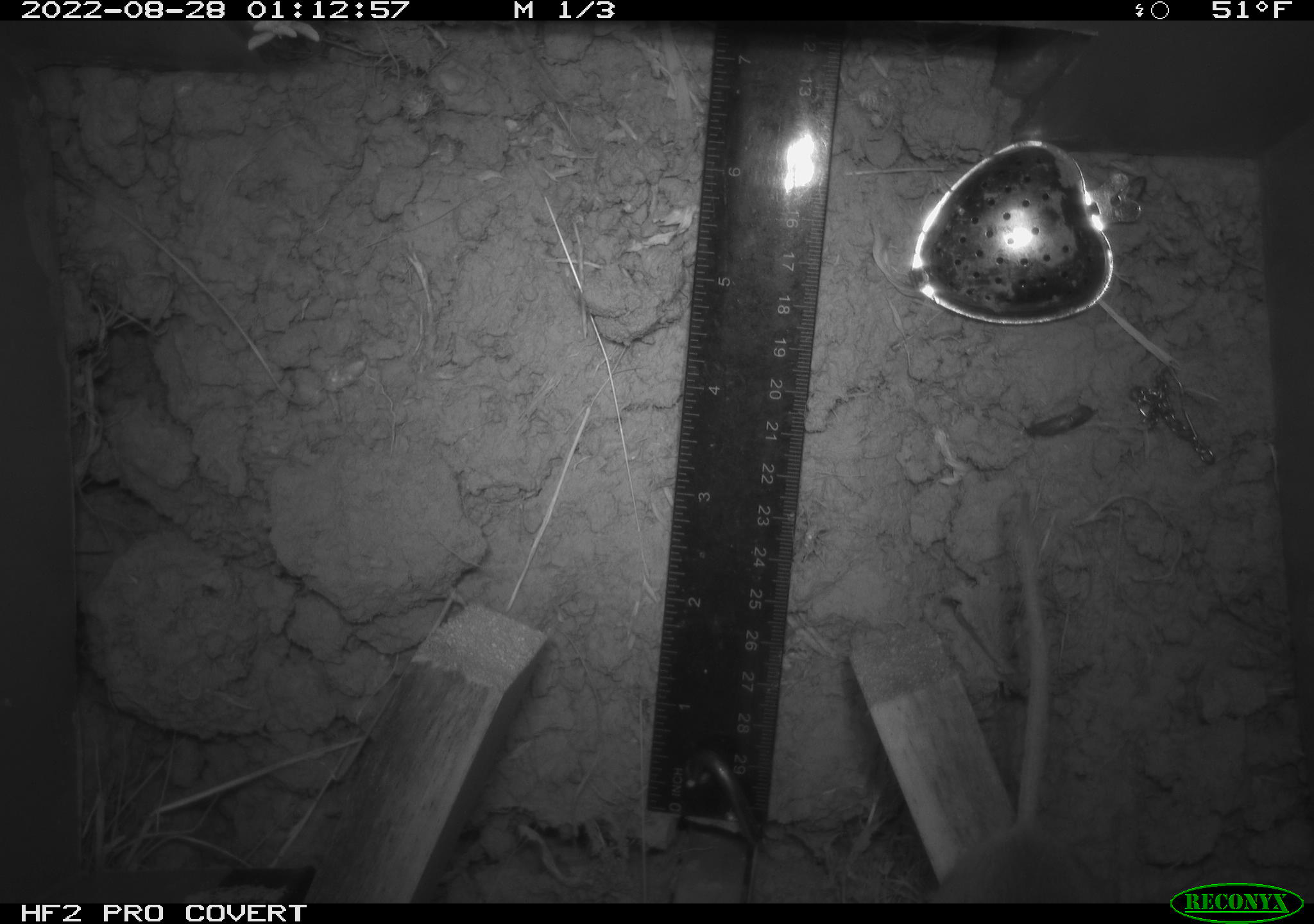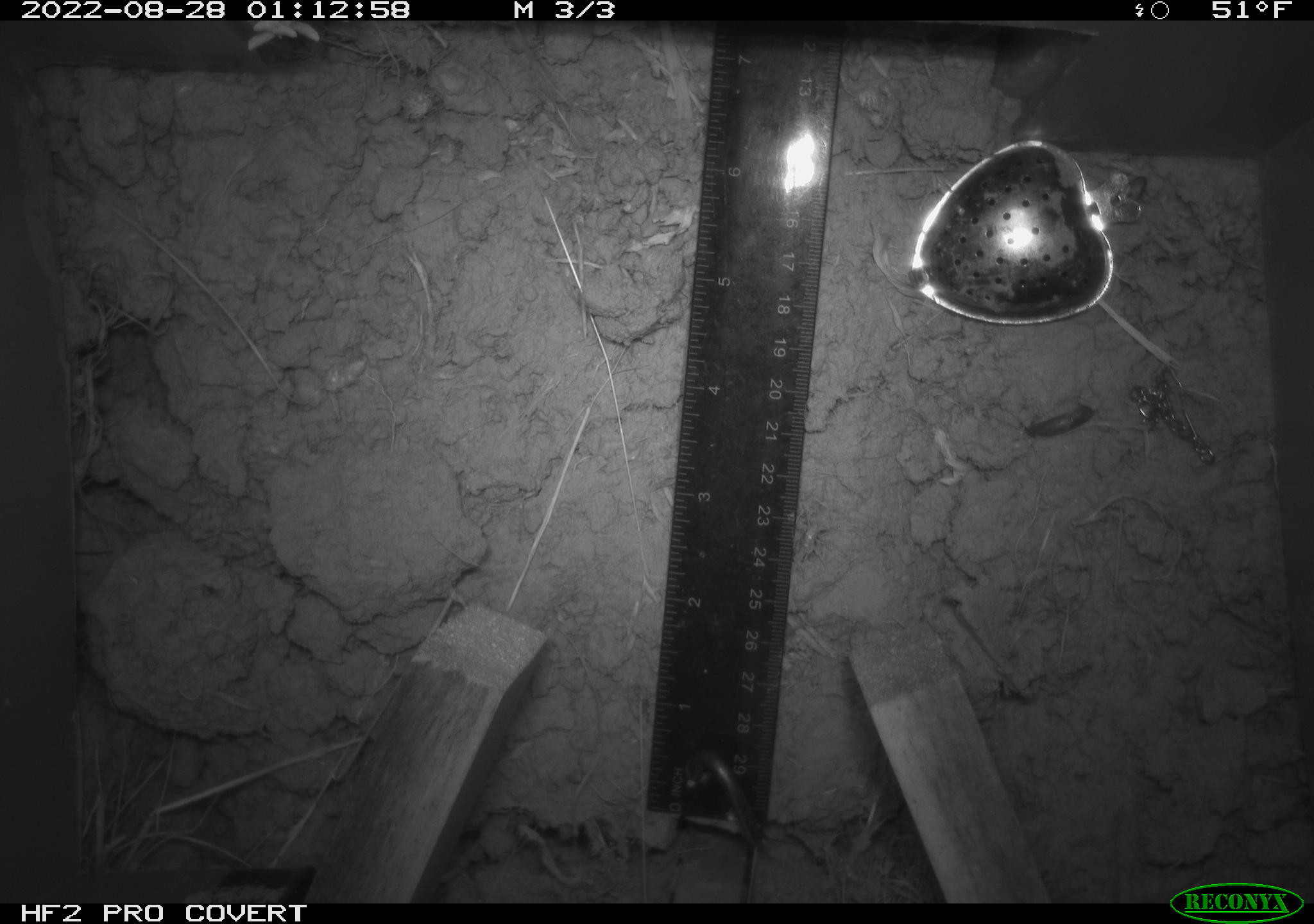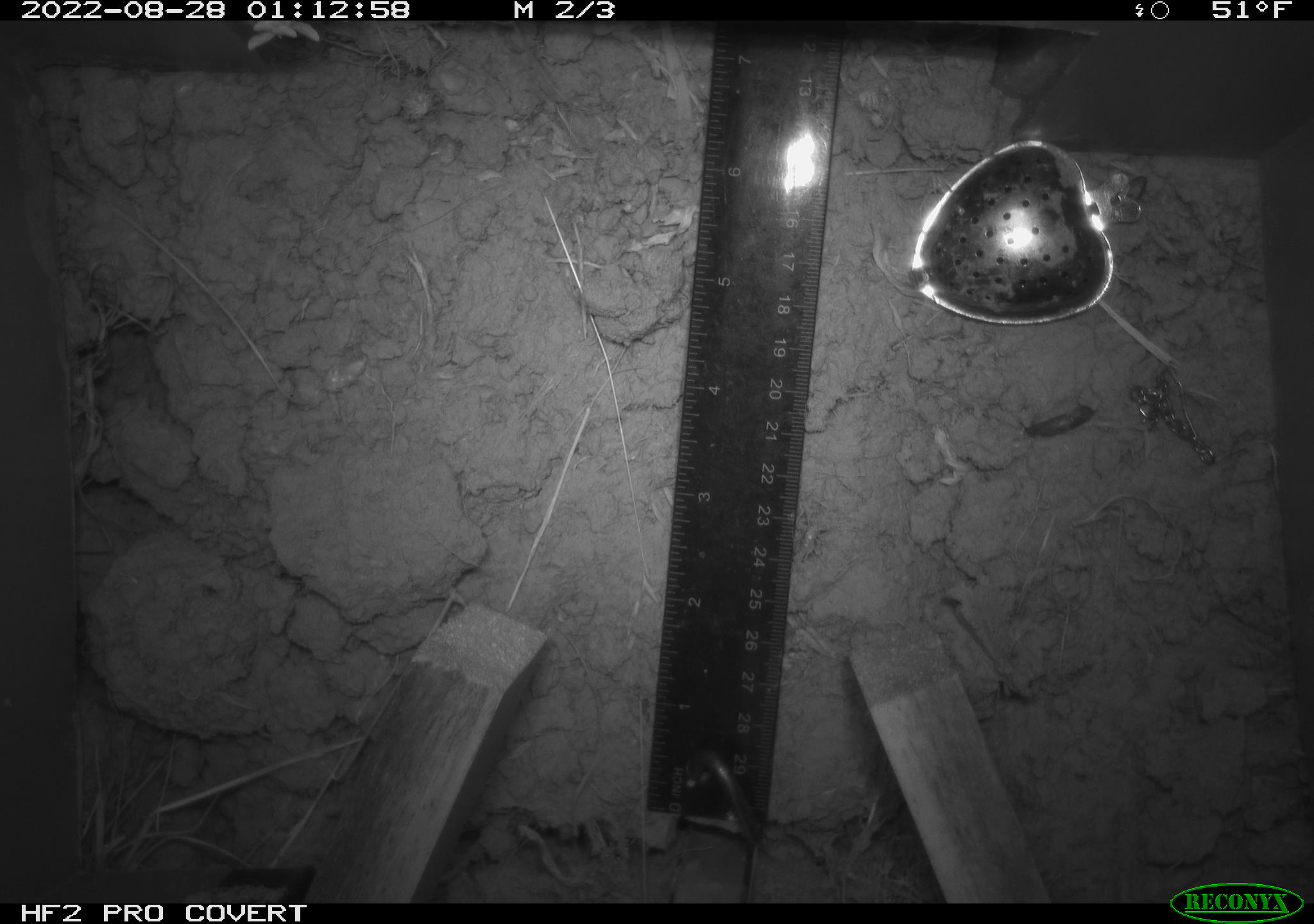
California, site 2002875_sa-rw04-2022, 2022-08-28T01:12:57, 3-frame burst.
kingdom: Animalia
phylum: Chordata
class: Mammalia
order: Rodentia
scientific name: Rodentia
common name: mouse species